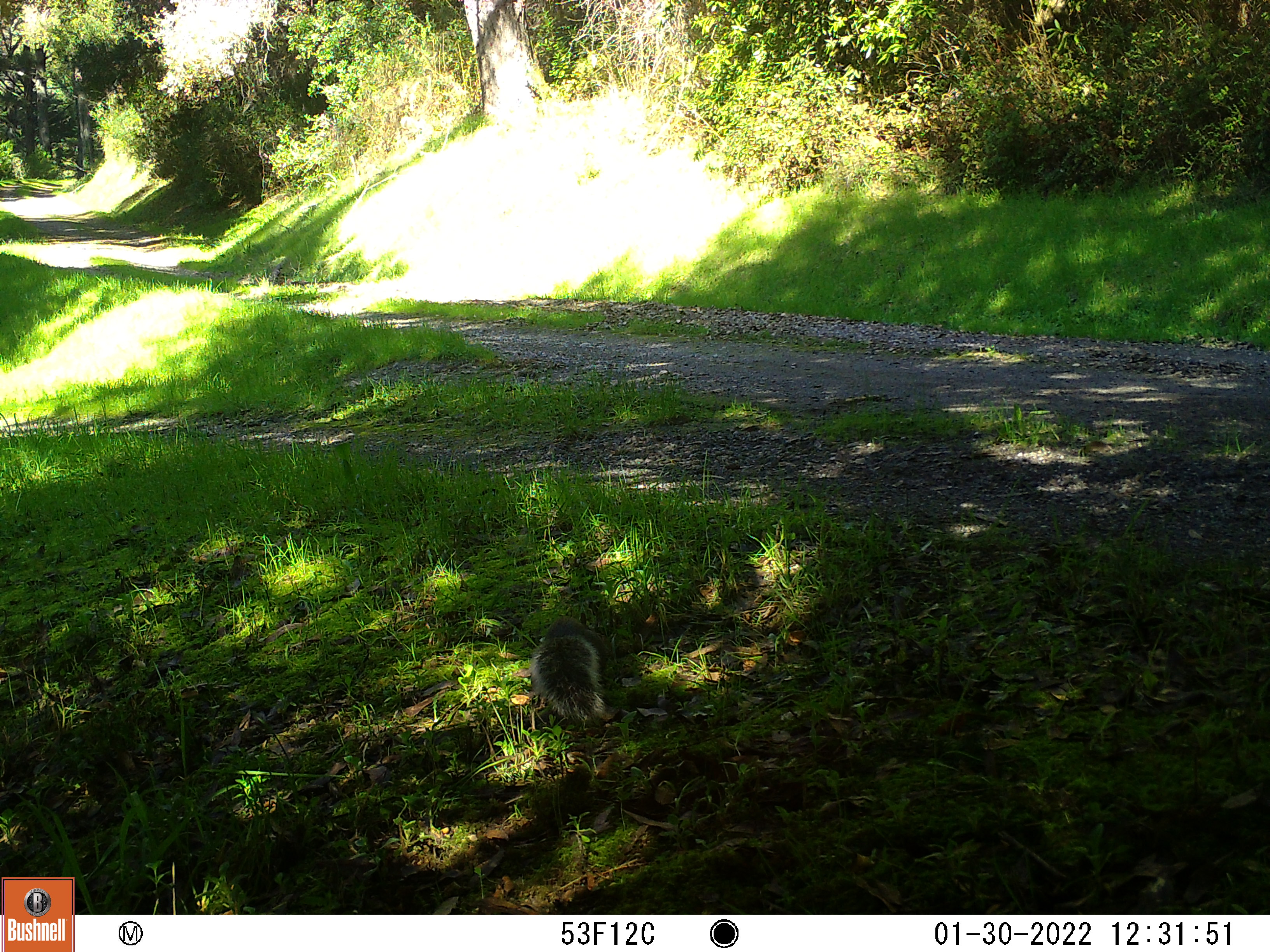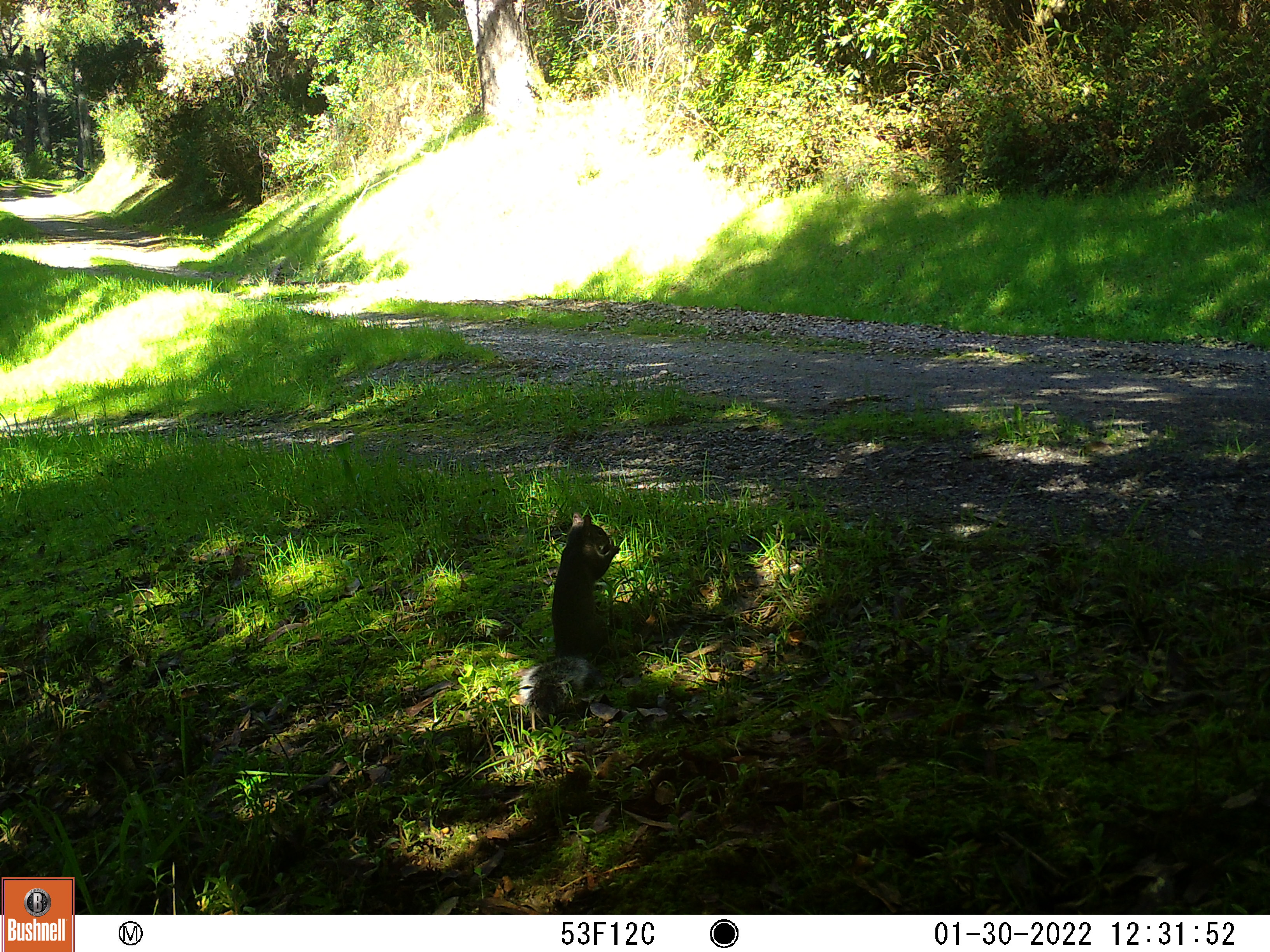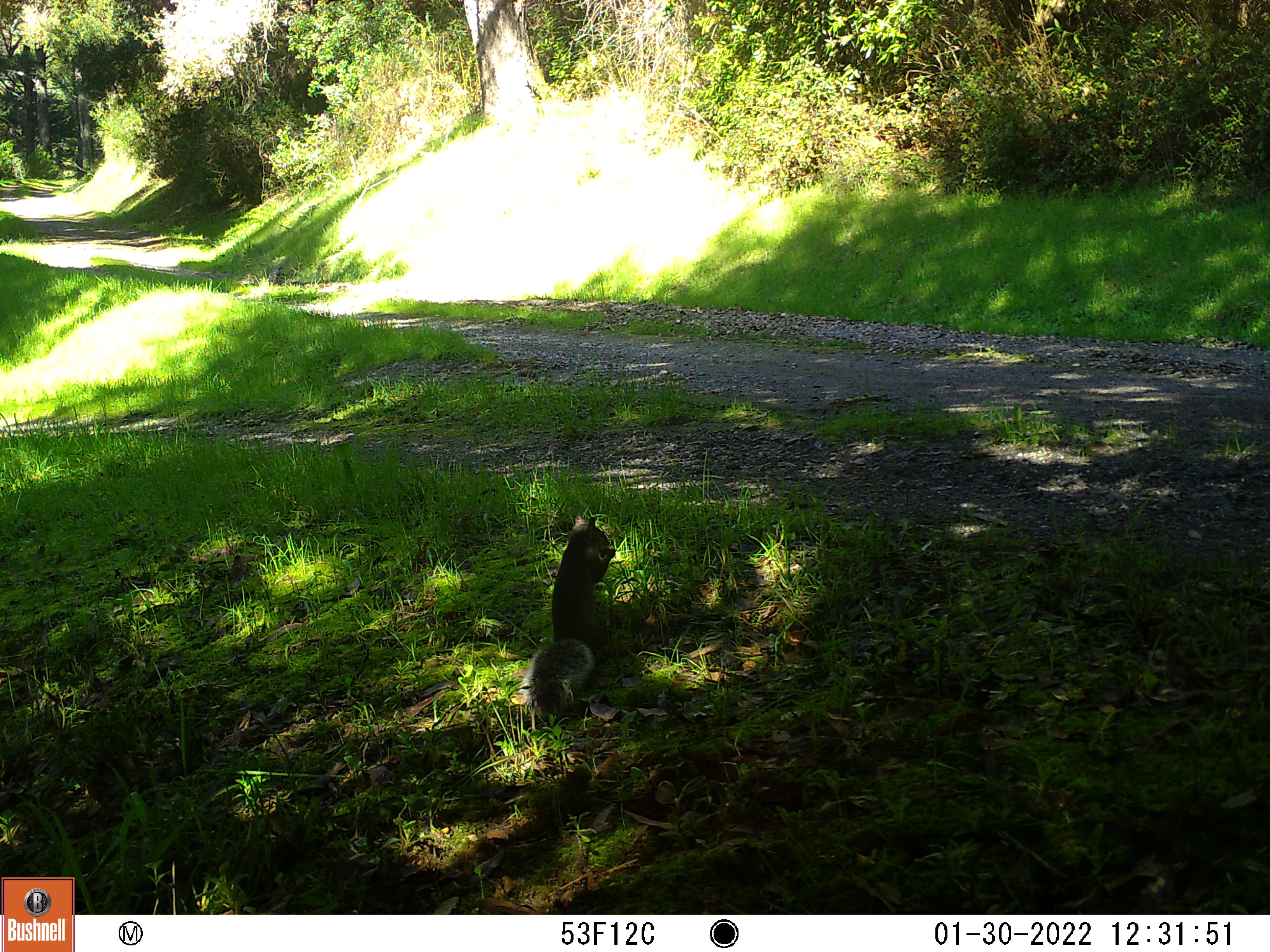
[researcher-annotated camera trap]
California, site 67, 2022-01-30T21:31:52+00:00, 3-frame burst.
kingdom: Animalia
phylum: Chordata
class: Mammalia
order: Rodentia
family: Sciuridae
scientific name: Sciuridae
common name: squirrel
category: unknown squirrel